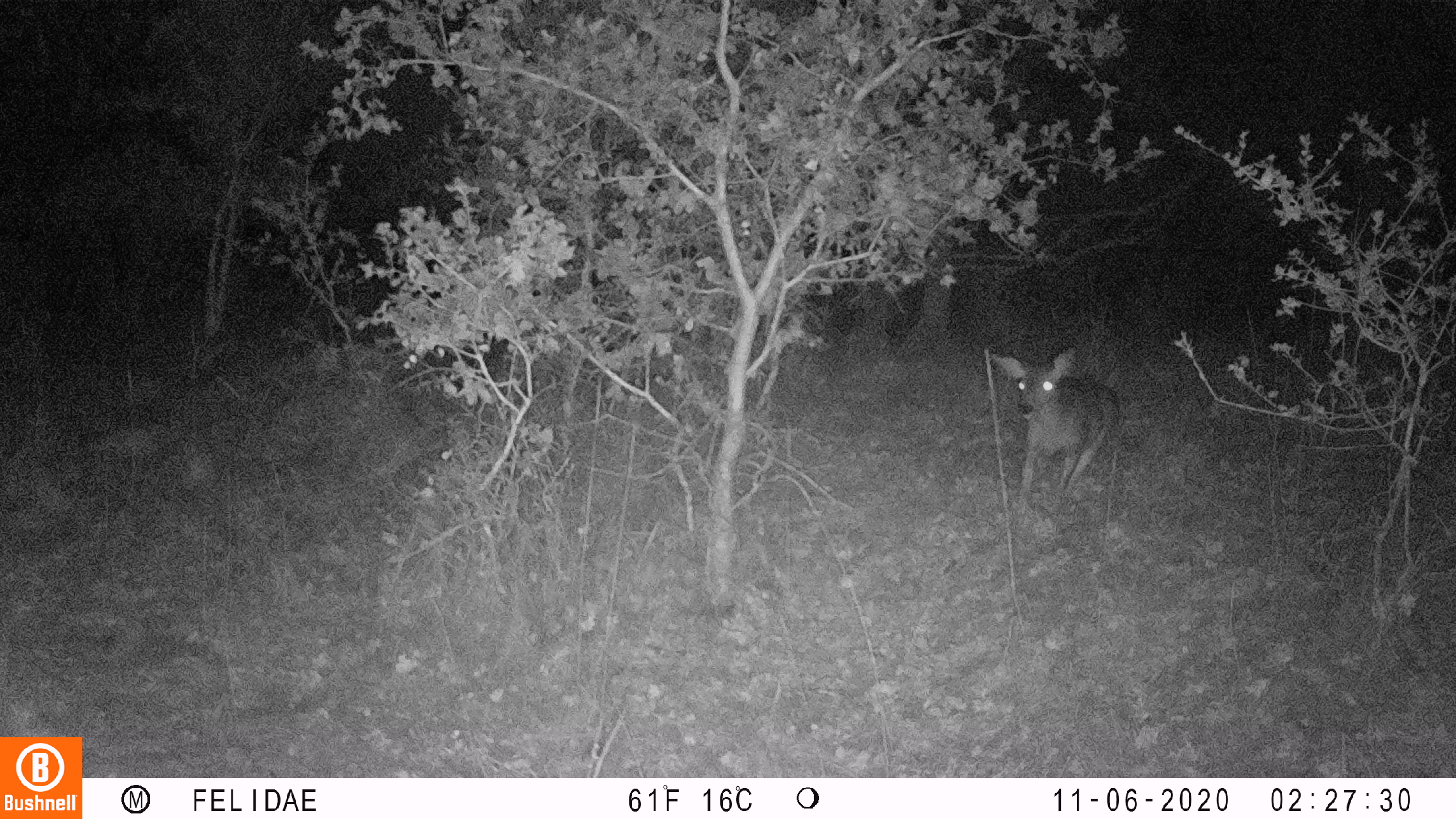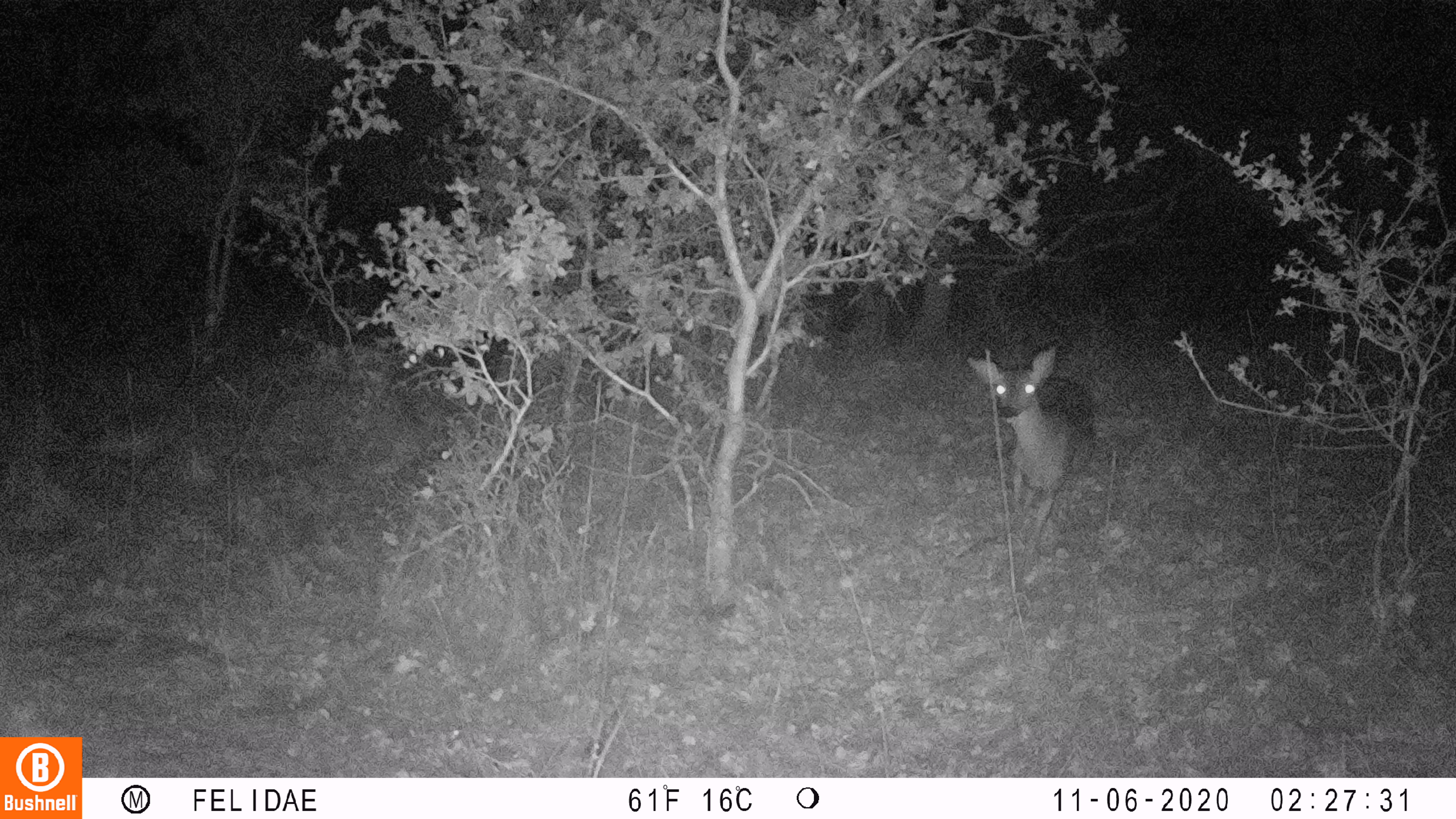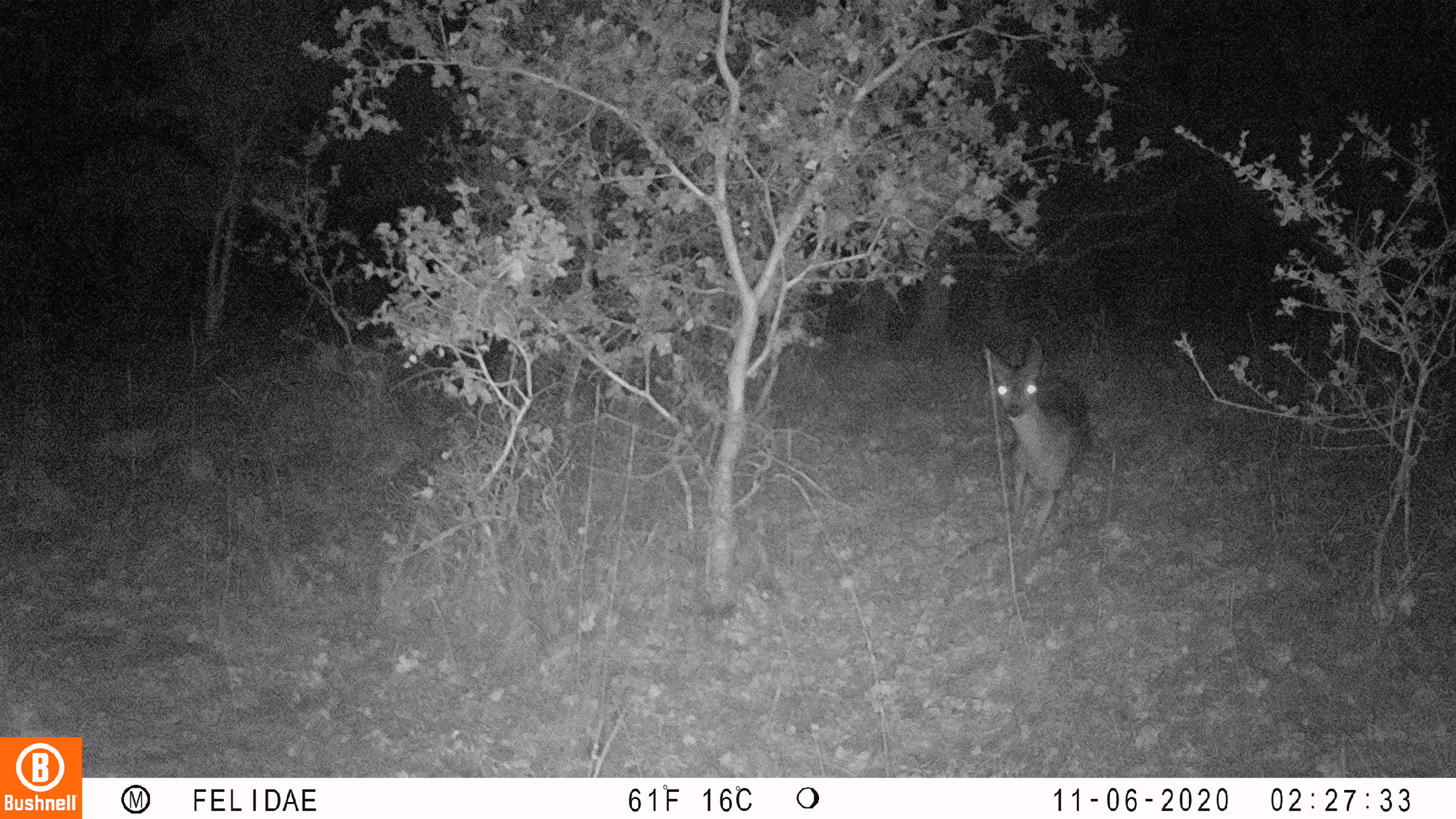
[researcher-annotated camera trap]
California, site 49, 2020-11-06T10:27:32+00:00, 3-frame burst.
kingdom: Animalia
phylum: Chordata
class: Mammalia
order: Artiodactyla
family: Cervidae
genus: Odocoileus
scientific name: Odocoileus hemionus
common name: mule deer